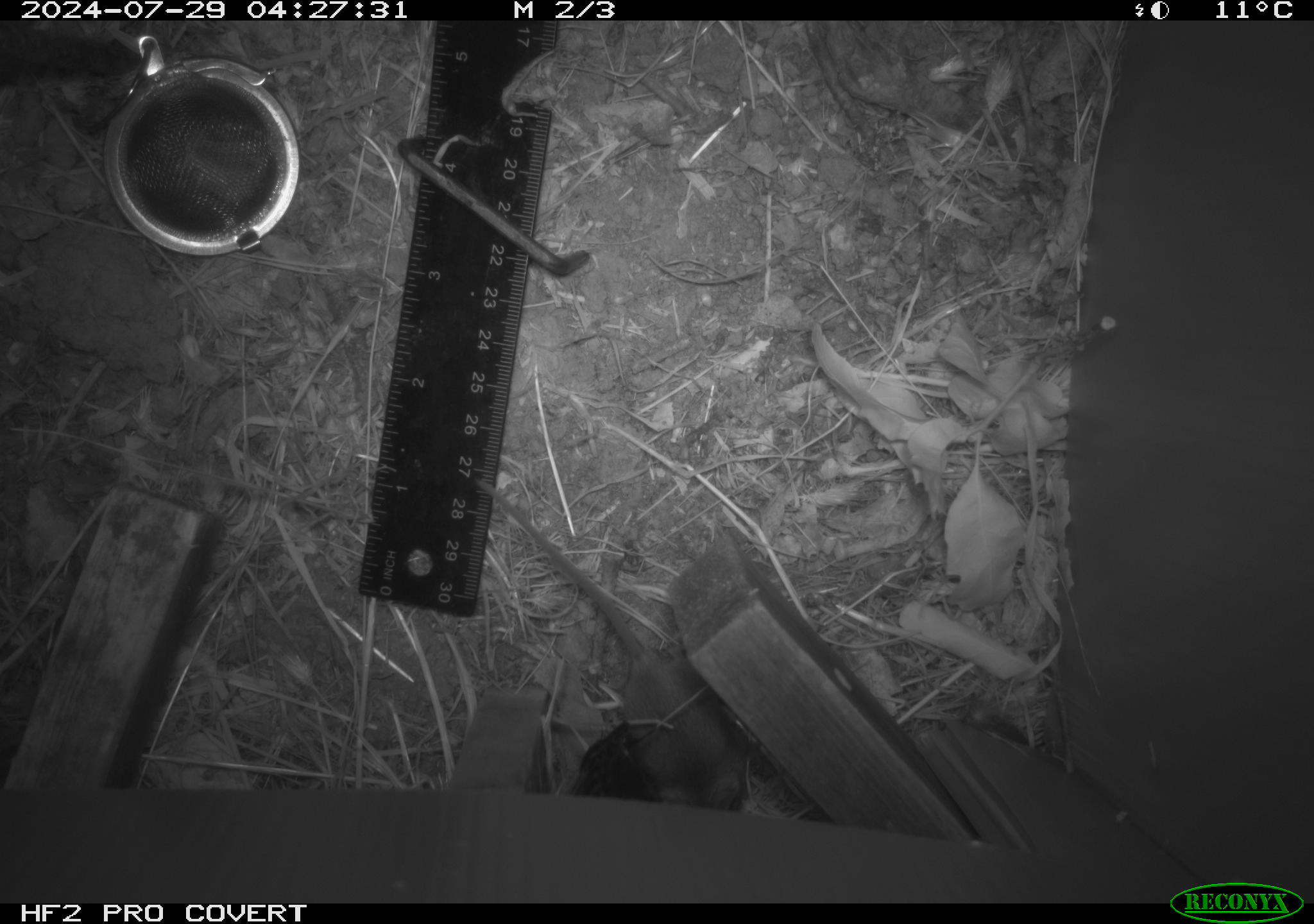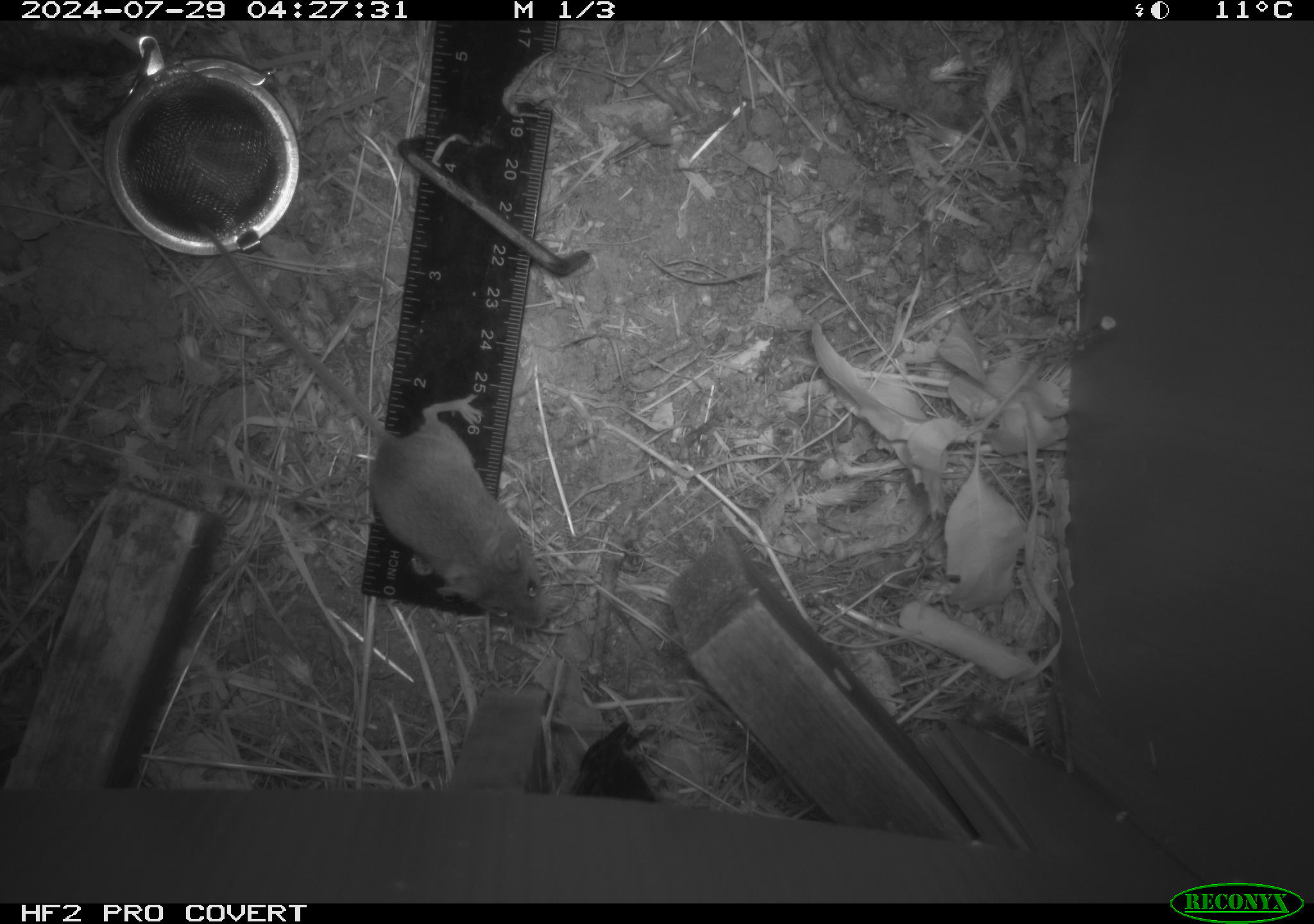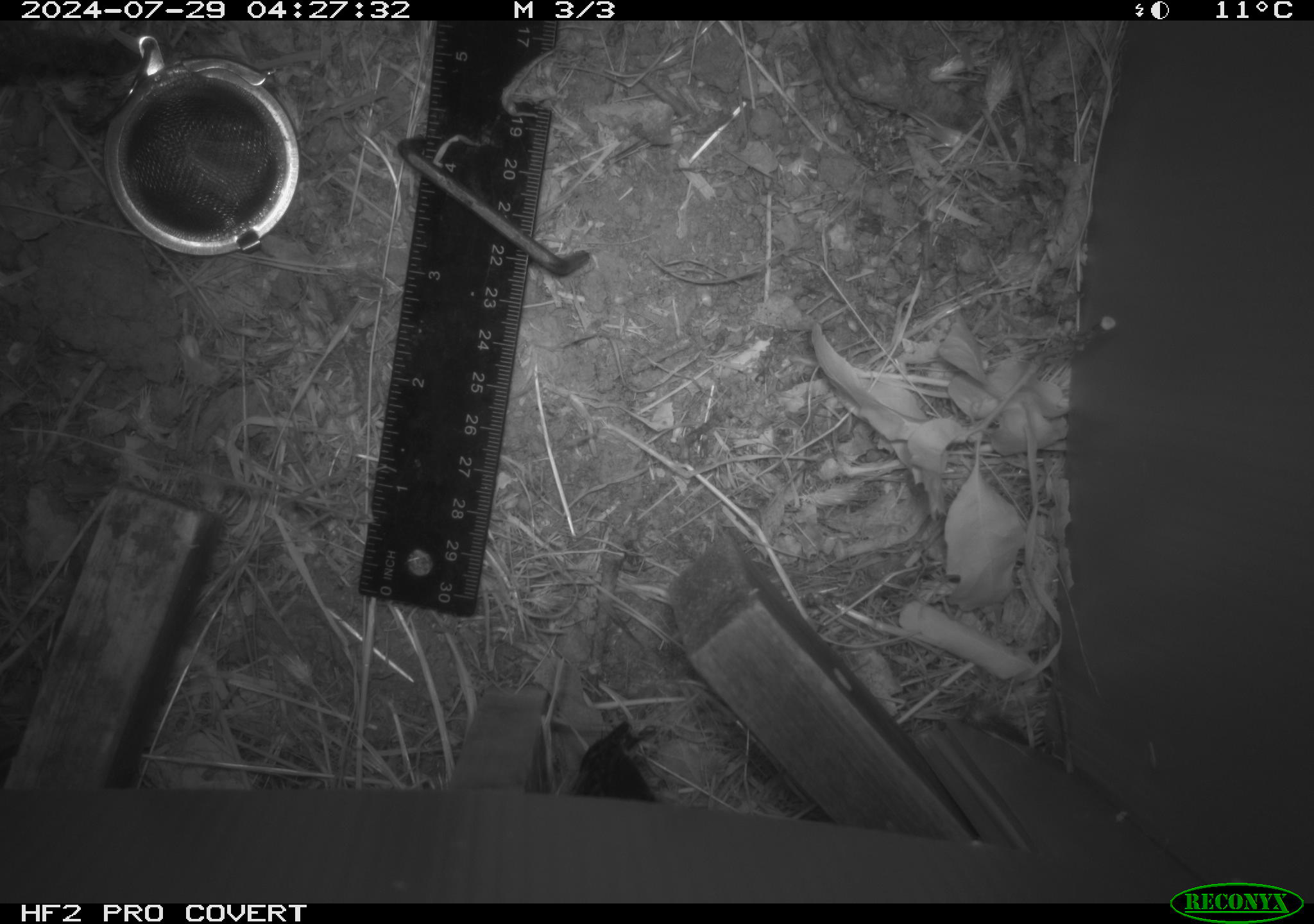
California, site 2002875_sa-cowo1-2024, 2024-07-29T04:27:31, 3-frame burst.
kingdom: Animalia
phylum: Chordata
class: Mammalia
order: Rodentia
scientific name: Rodentia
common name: mouse species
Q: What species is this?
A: Mouse species (Rodentia).